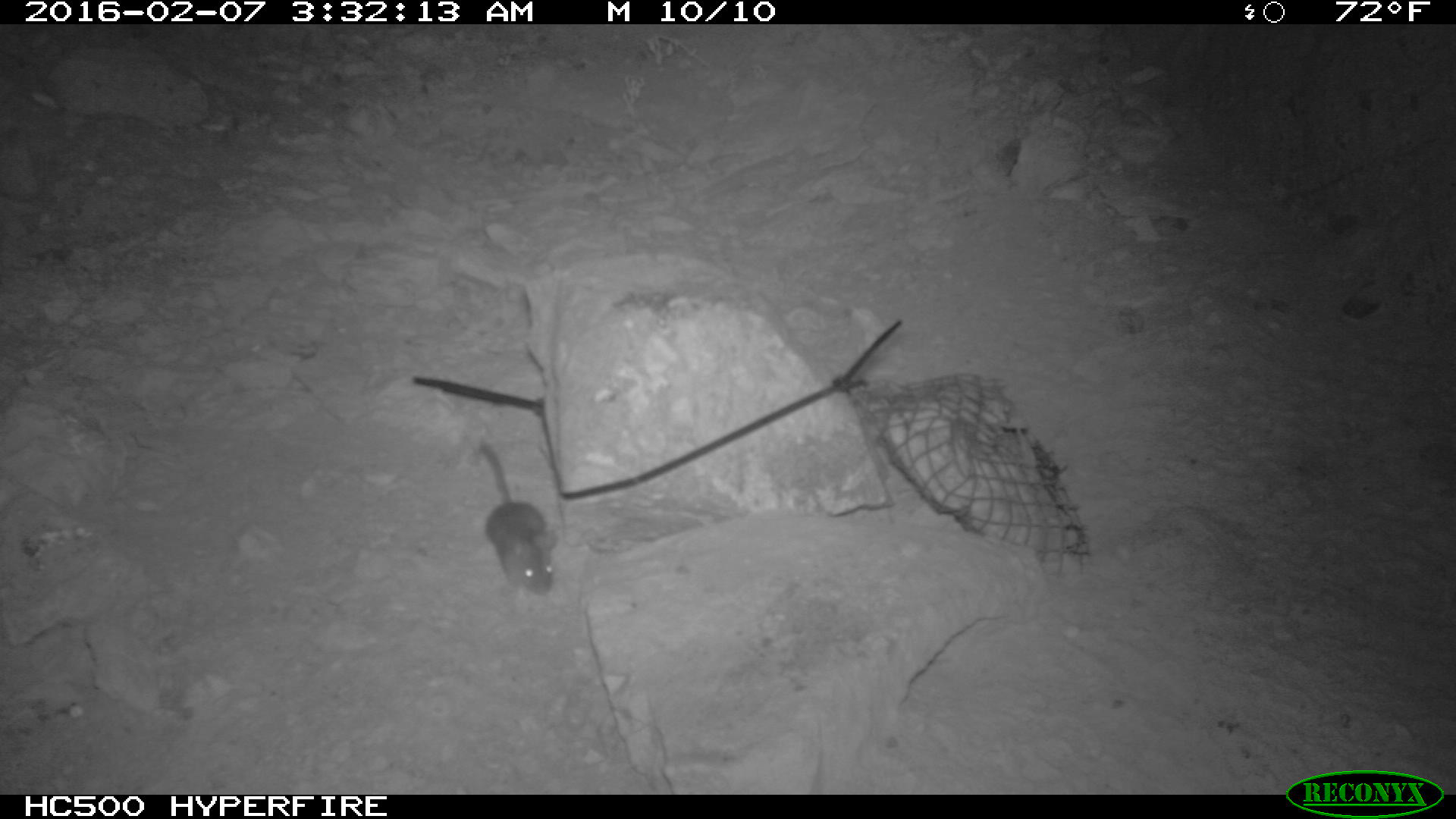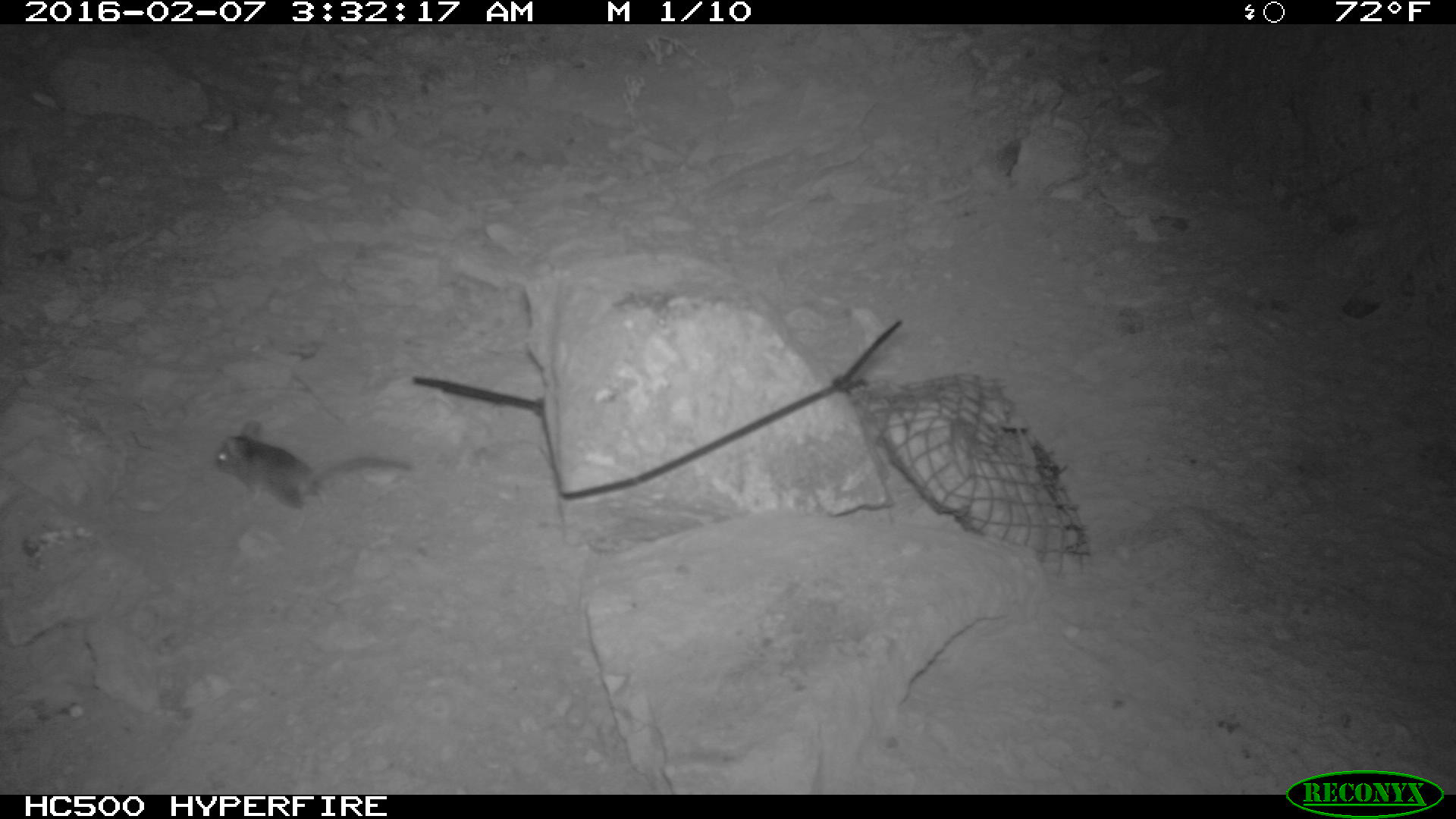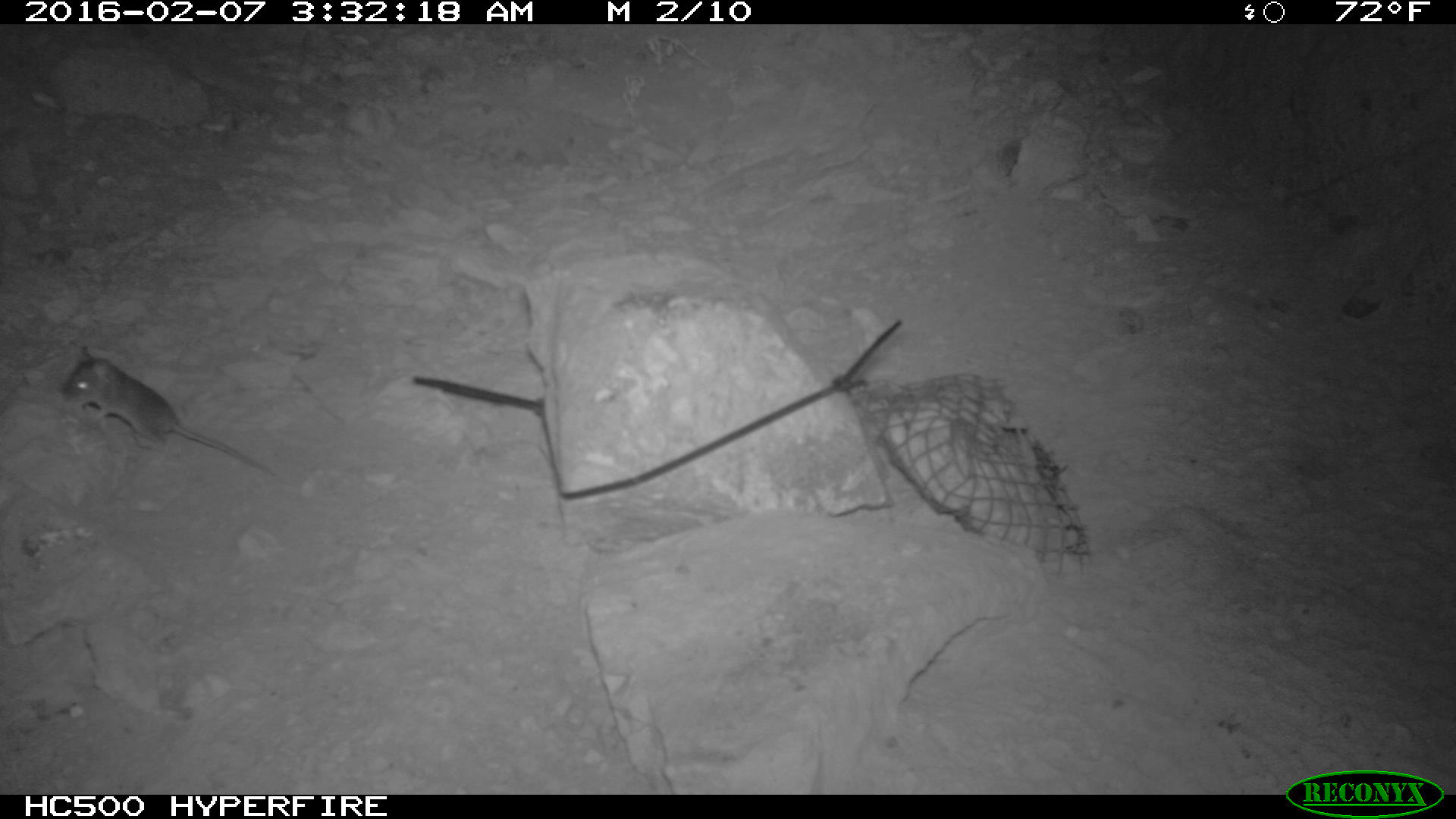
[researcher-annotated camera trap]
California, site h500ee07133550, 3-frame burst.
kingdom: Animalia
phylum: Chordata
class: Mammalia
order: Rodentia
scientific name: Rodentia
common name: rodent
Rodent (Rodentia).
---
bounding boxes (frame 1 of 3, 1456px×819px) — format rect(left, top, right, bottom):
rodent: rect(478, 440, 560, 594)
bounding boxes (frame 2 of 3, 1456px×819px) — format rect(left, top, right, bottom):
rodent: rect(213, 416, 415, 519)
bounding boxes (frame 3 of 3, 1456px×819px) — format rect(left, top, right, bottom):
rodent: rect(64, 347, 272, 474)